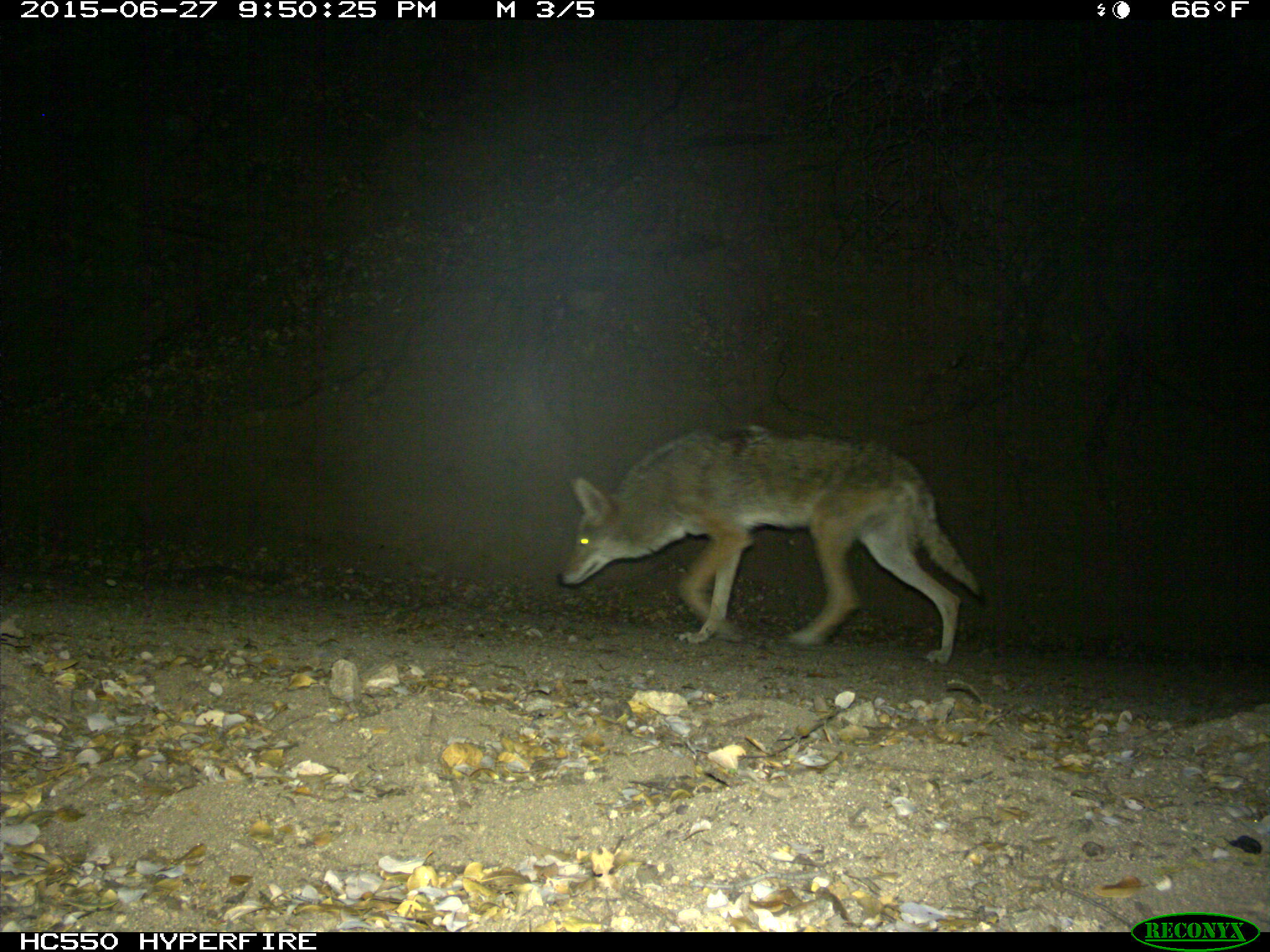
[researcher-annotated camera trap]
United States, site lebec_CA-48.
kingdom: Animalia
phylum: Chordata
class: Mammalia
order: Carnivora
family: Canidae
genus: Canis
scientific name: Canis latrans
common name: coyote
Canis latrans (coyote).